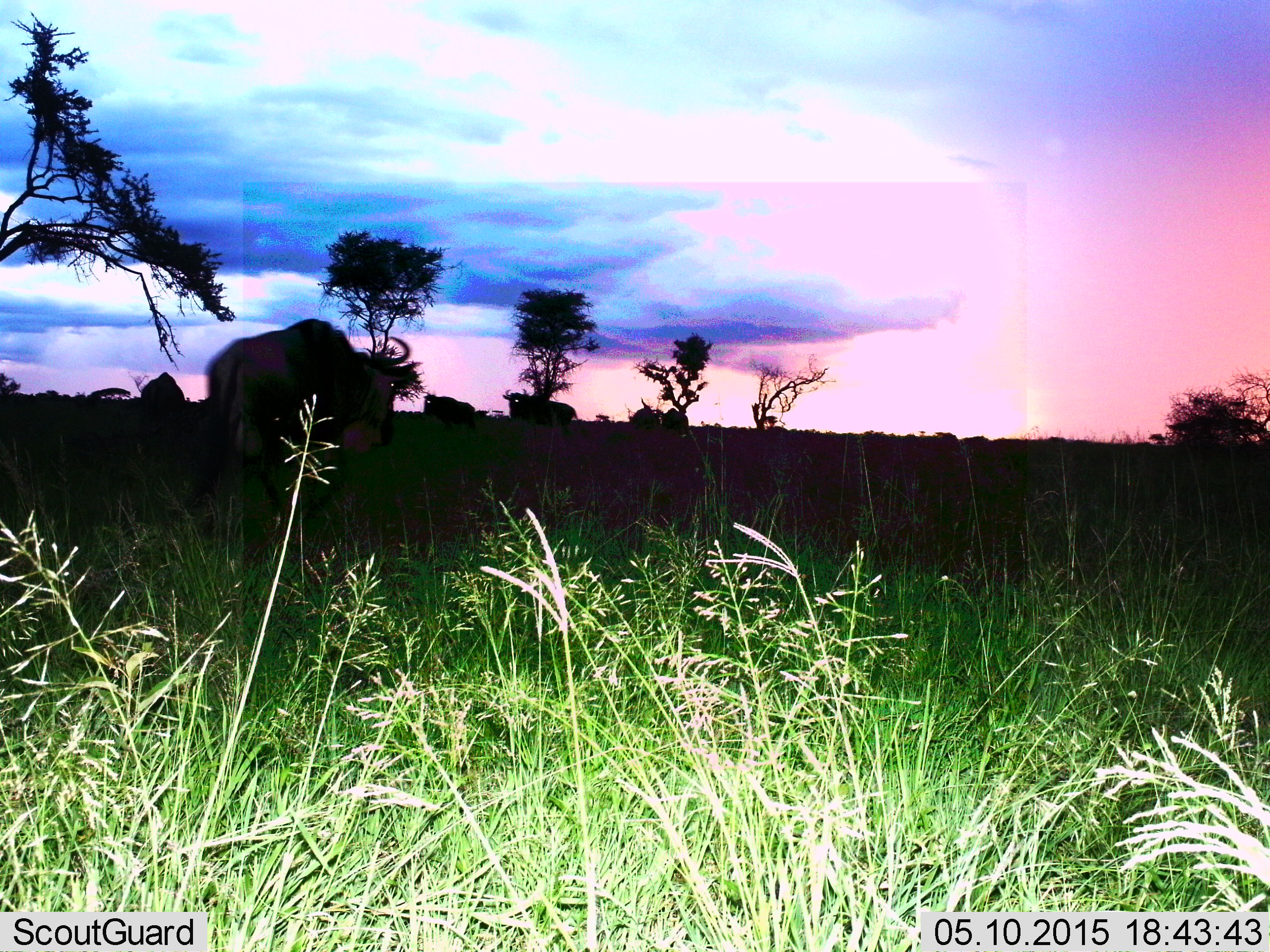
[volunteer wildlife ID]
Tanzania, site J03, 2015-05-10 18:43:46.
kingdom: Animalia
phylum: Chordata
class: Mammalia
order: Artiodactyla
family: Bovidae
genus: Connochaetes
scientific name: Connochaetes taurinus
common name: blue wildebeest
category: wildebeest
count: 5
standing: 80%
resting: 0%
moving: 30%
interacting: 0%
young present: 0%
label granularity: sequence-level